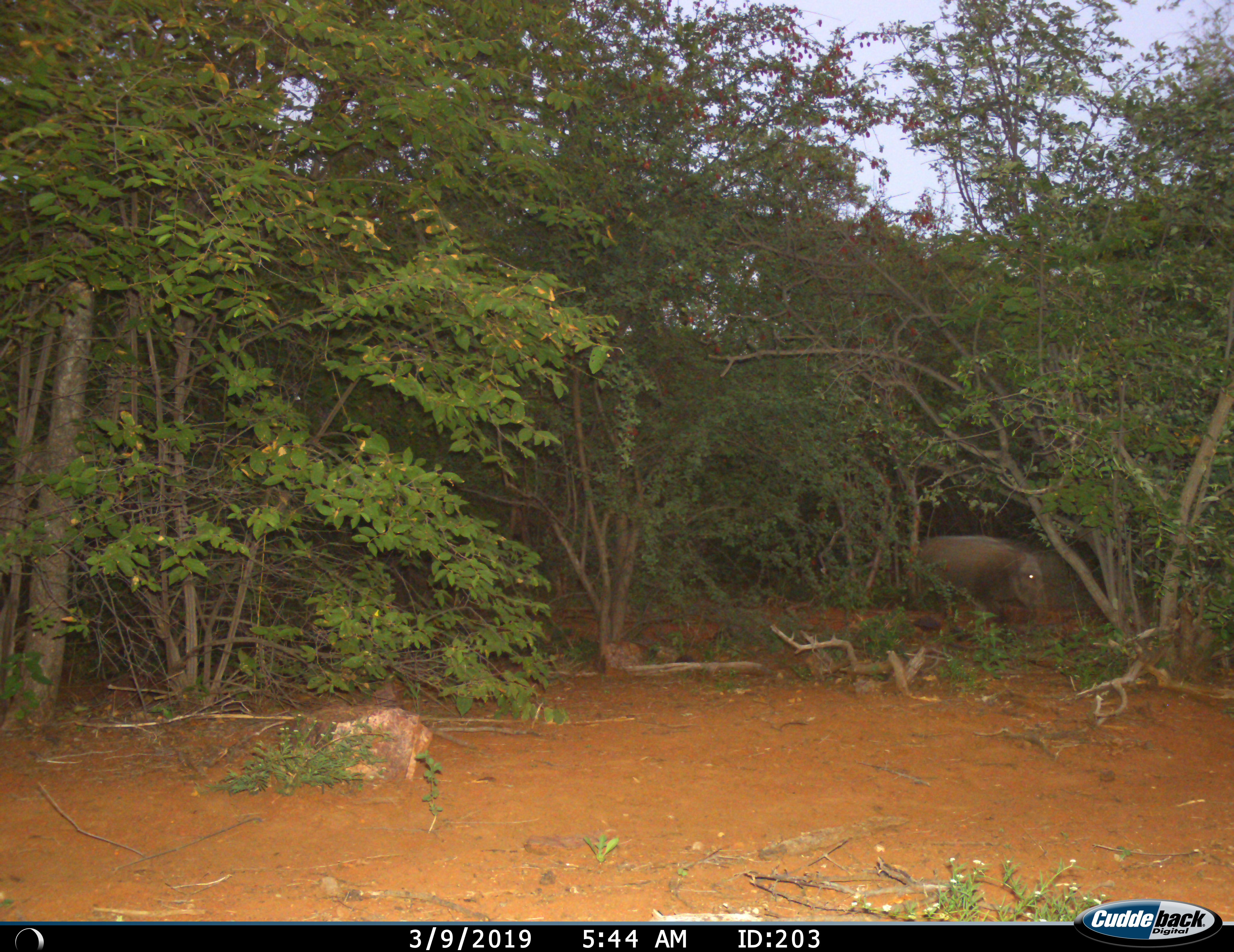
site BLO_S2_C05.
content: unidentified animal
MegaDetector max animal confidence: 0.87